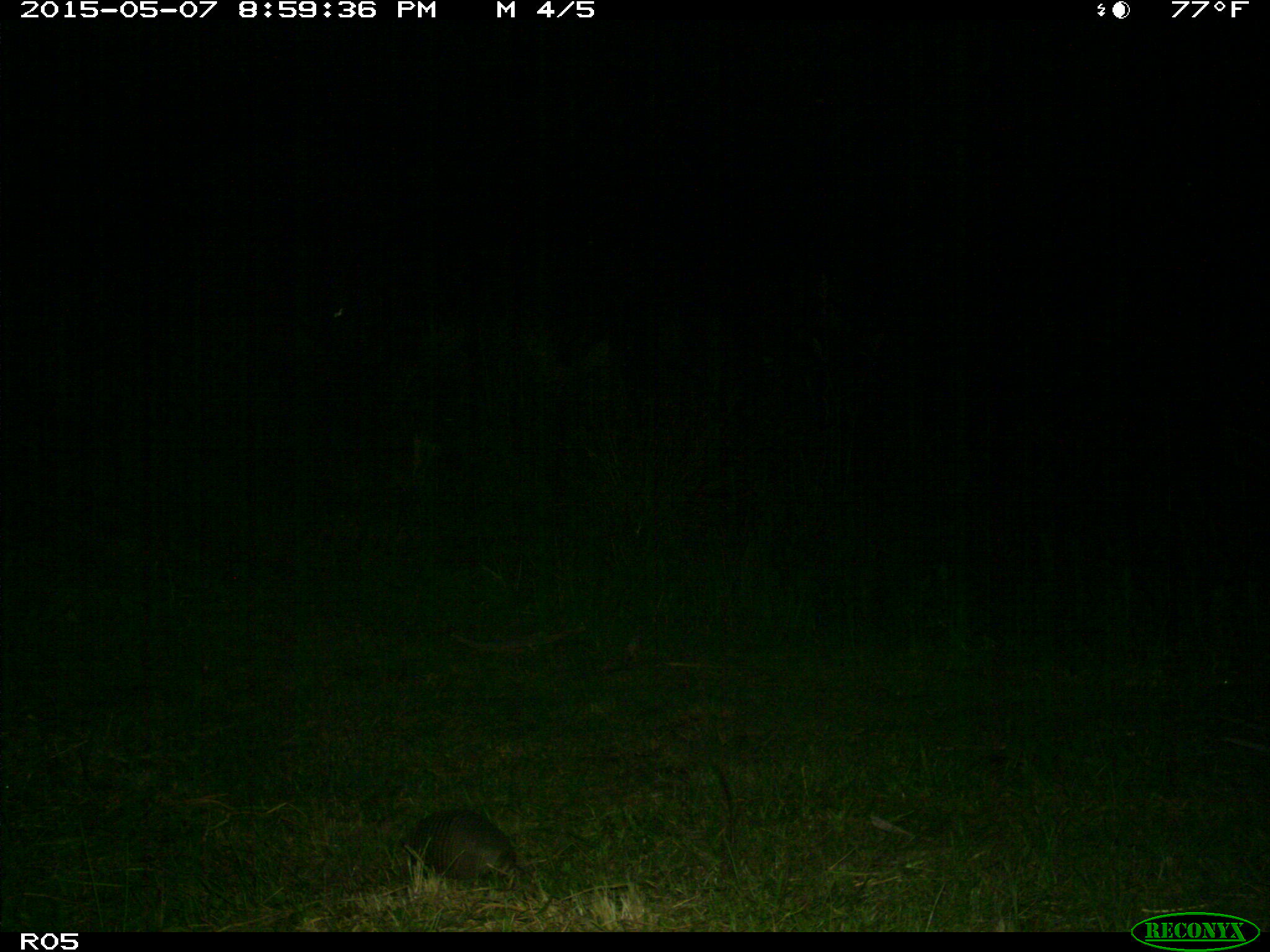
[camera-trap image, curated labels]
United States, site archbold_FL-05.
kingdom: Animalia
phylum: Chordata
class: Mammalia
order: Cingulata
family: Dasypodidae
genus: Dasypus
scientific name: Dasypus novemcinctus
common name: nine-banded armadillo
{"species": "Dasypus novemcinctus (nine-banded armadillo)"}